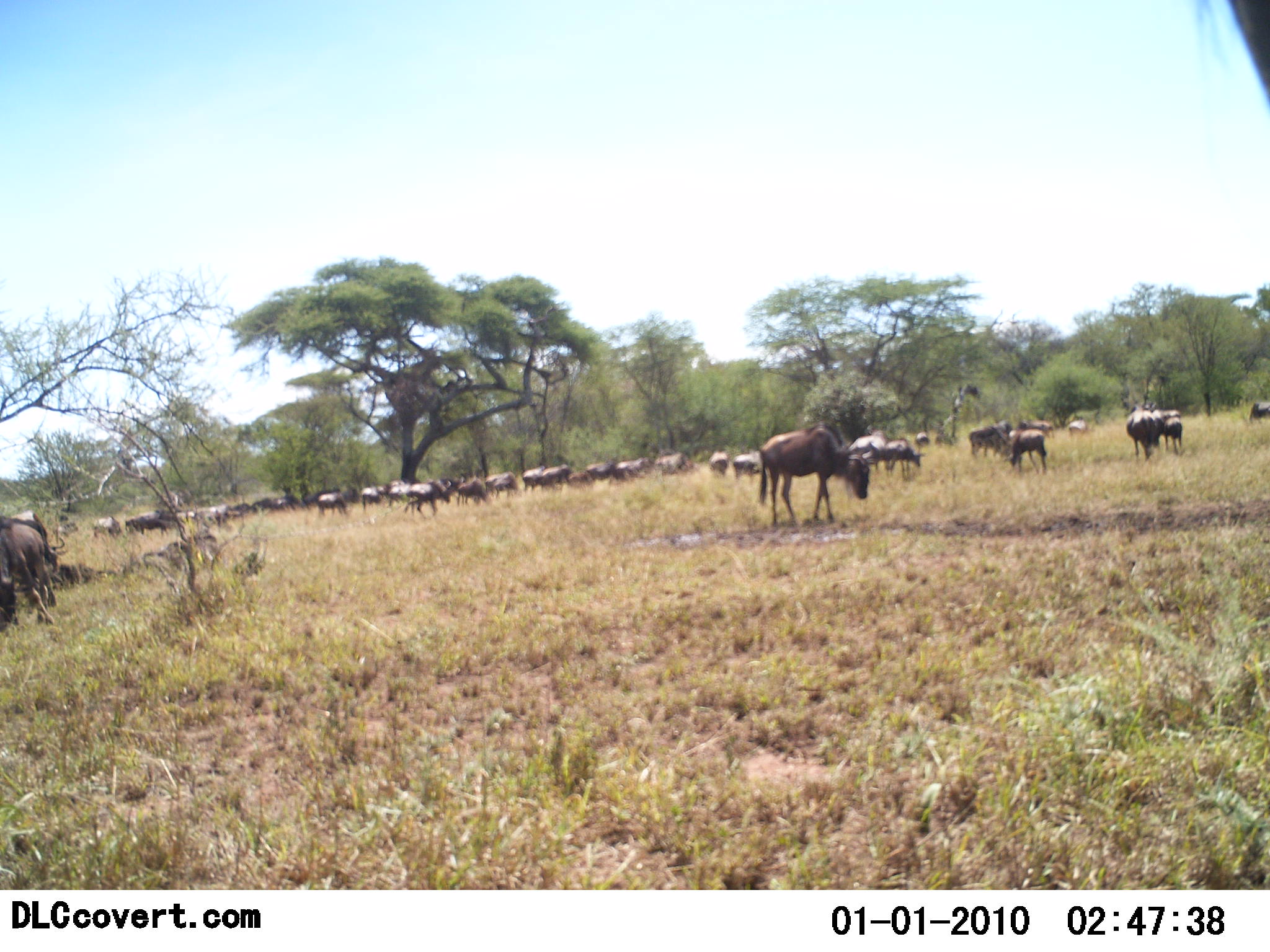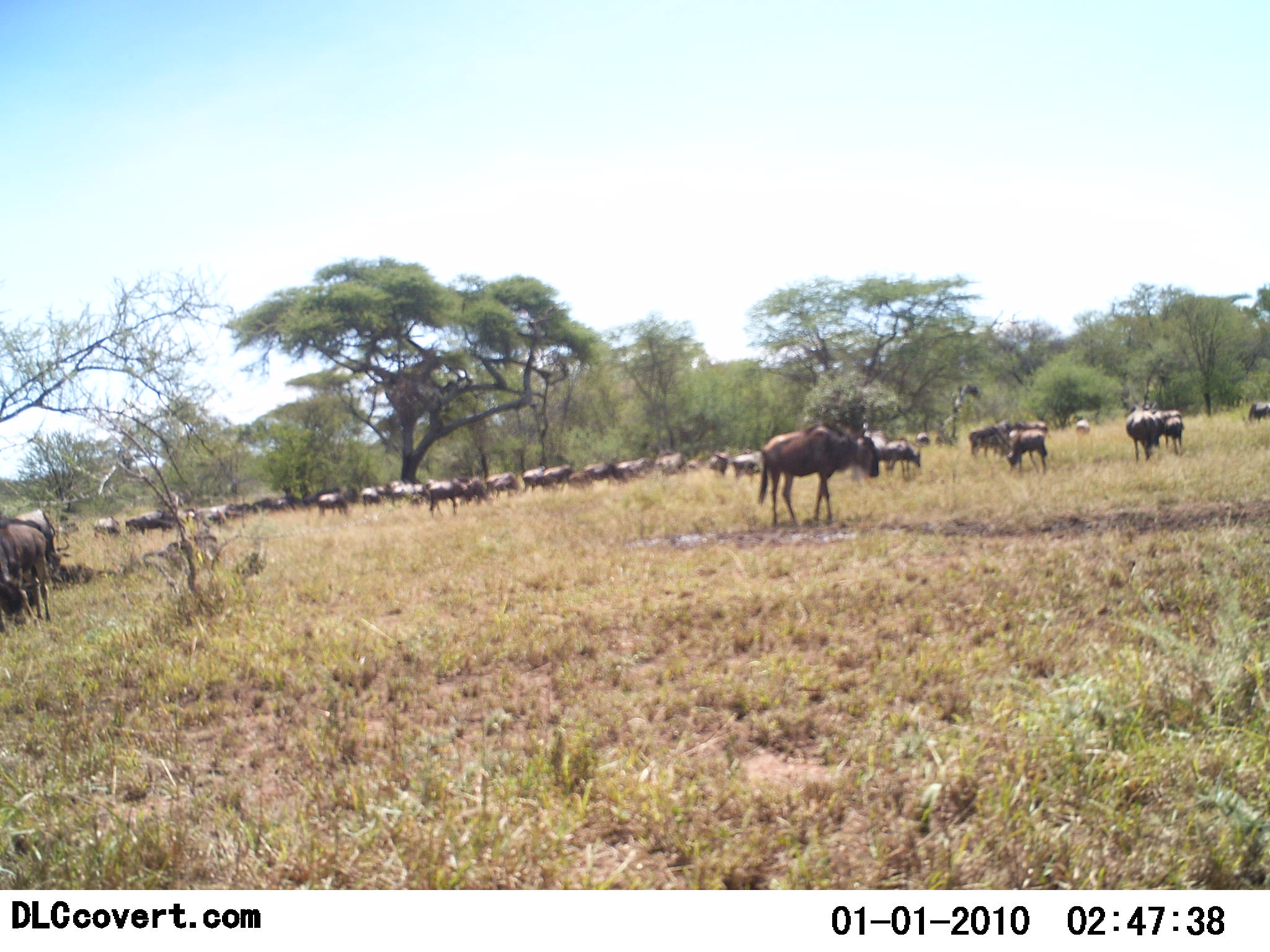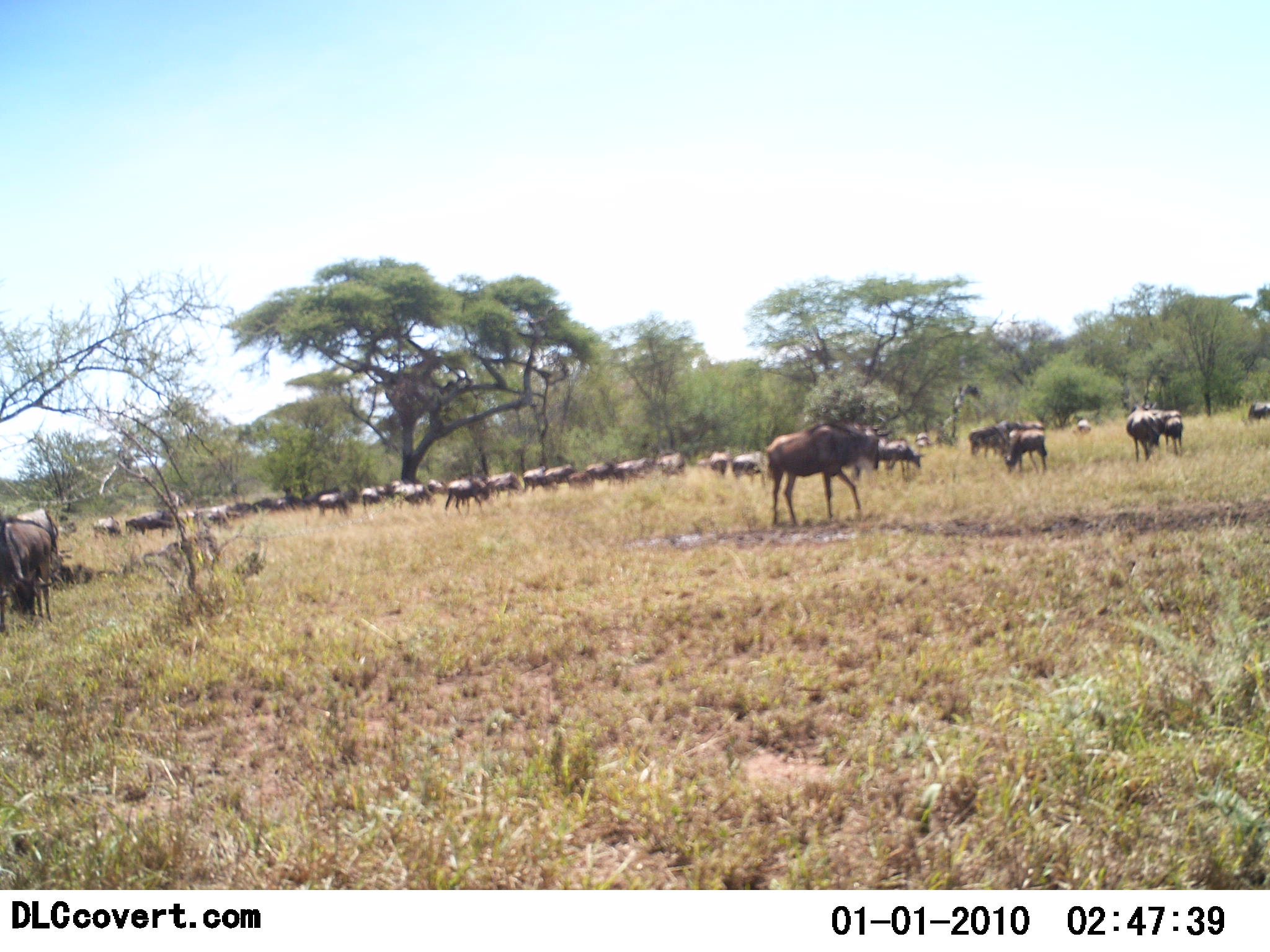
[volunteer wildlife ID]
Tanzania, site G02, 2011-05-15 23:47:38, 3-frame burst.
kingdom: Animalia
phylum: Chordata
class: Mammalia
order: Artiodactyla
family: Bovidae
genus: Connochaetes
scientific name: Connochaetes taurinus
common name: blue wildebeest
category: wildebeest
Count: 11-50.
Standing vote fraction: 50%.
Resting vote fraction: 0%.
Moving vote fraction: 50%.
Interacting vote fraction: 0%.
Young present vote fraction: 8%.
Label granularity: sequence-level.